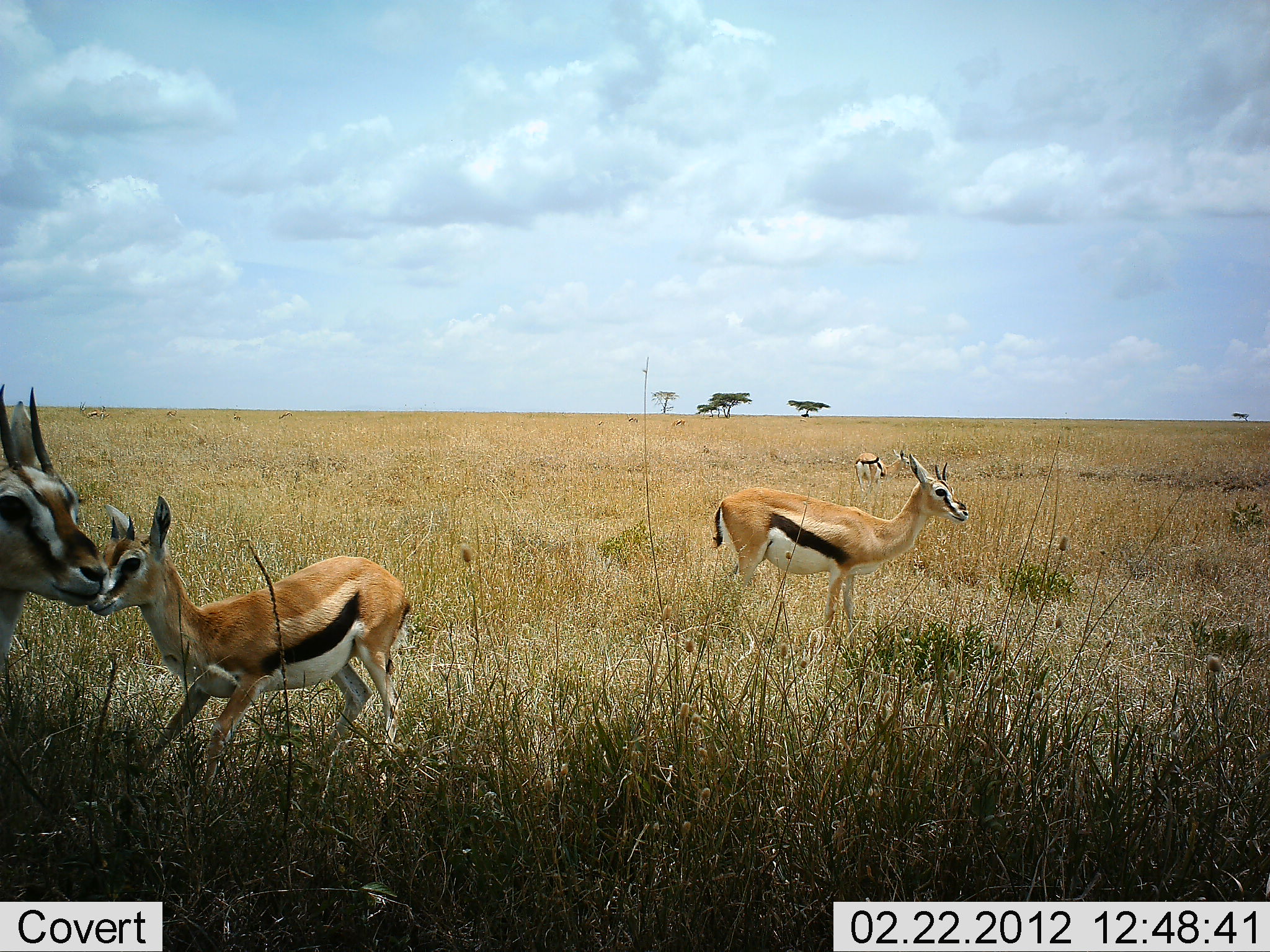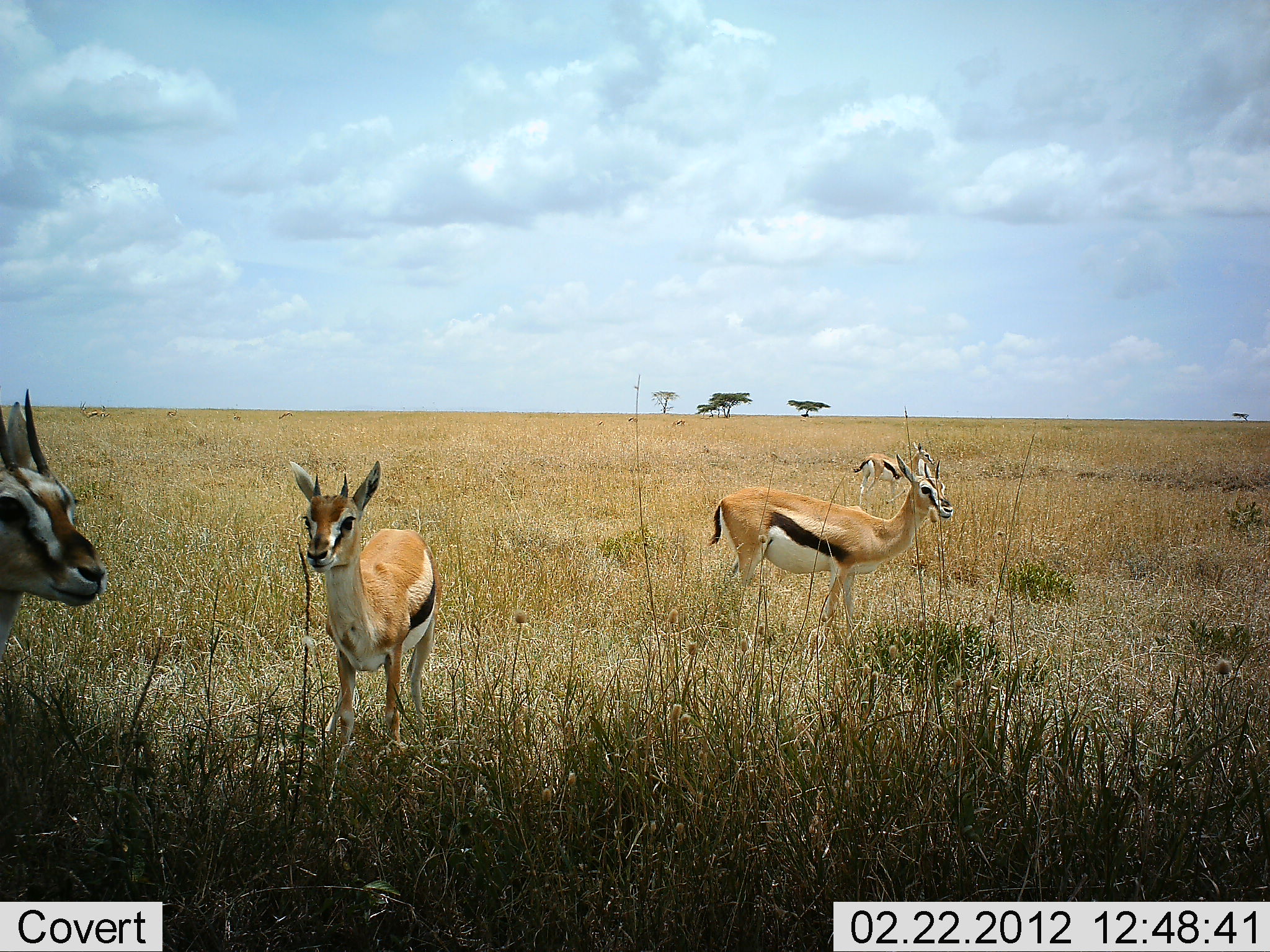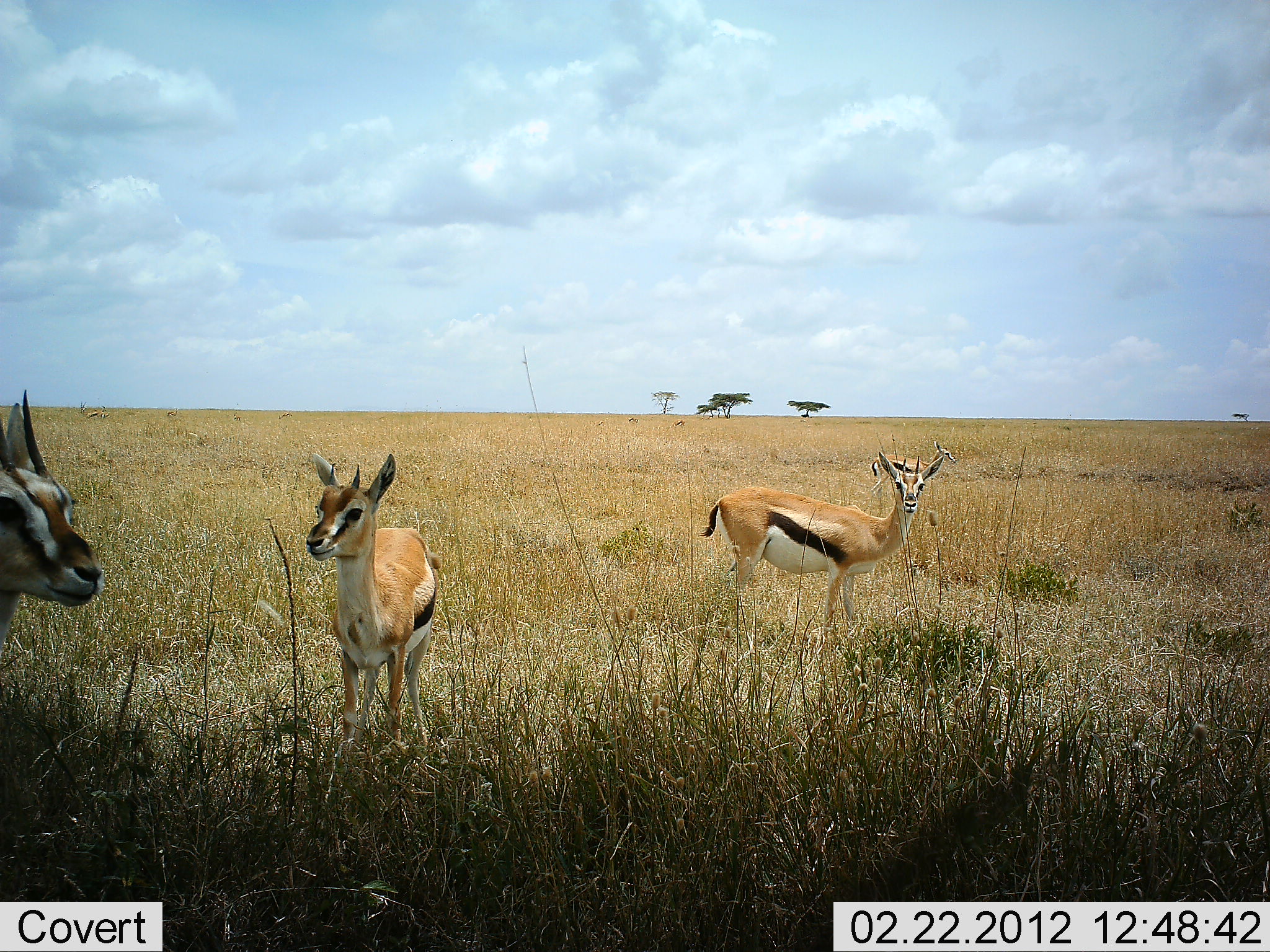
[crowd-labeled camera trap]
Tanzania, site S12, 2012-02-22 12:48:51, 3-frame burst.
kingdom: Animalia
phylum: Chordata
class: Mammalia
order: Artiodactyla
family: Bovidae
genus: Eudorcas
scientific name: Eudorcas thomsonii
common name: thomson's gazelle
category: gazellethomsons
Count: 4.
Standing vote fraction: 100%.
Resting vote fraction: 0%.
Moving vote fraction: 38%.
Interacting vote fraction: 0%.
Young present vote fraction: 0%.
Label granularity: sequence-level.